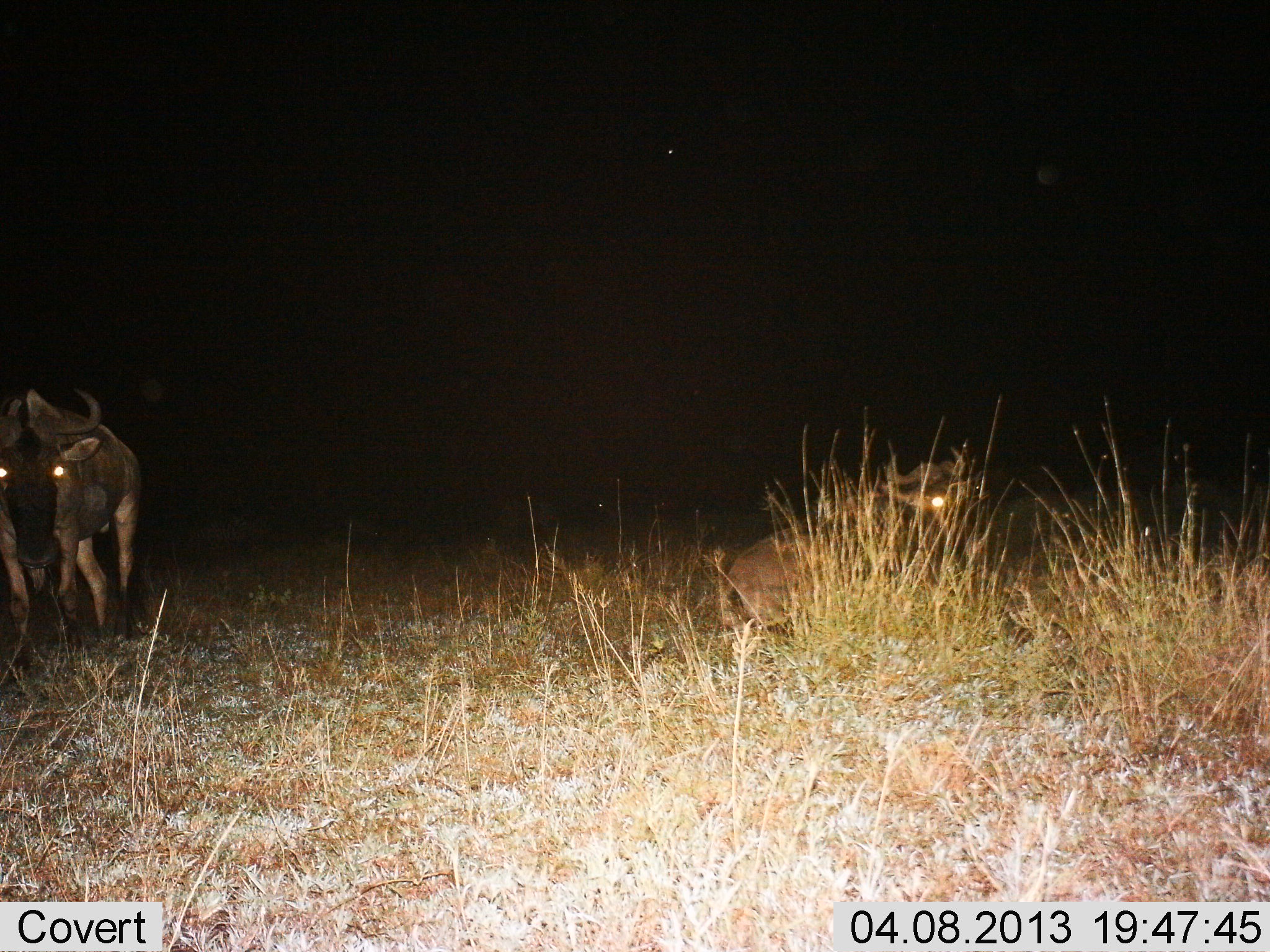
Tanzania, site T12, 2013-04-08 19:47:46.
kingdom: Animalia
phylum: Chordata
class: Mammalia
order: Artiodactyla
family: Bovidae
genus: Connochaetes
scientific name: Connochaetes taurinus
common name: blue wildebeest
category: wildebeest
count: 2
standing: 72%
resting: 81%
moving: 8%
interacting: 0%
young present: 0%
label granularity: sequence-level